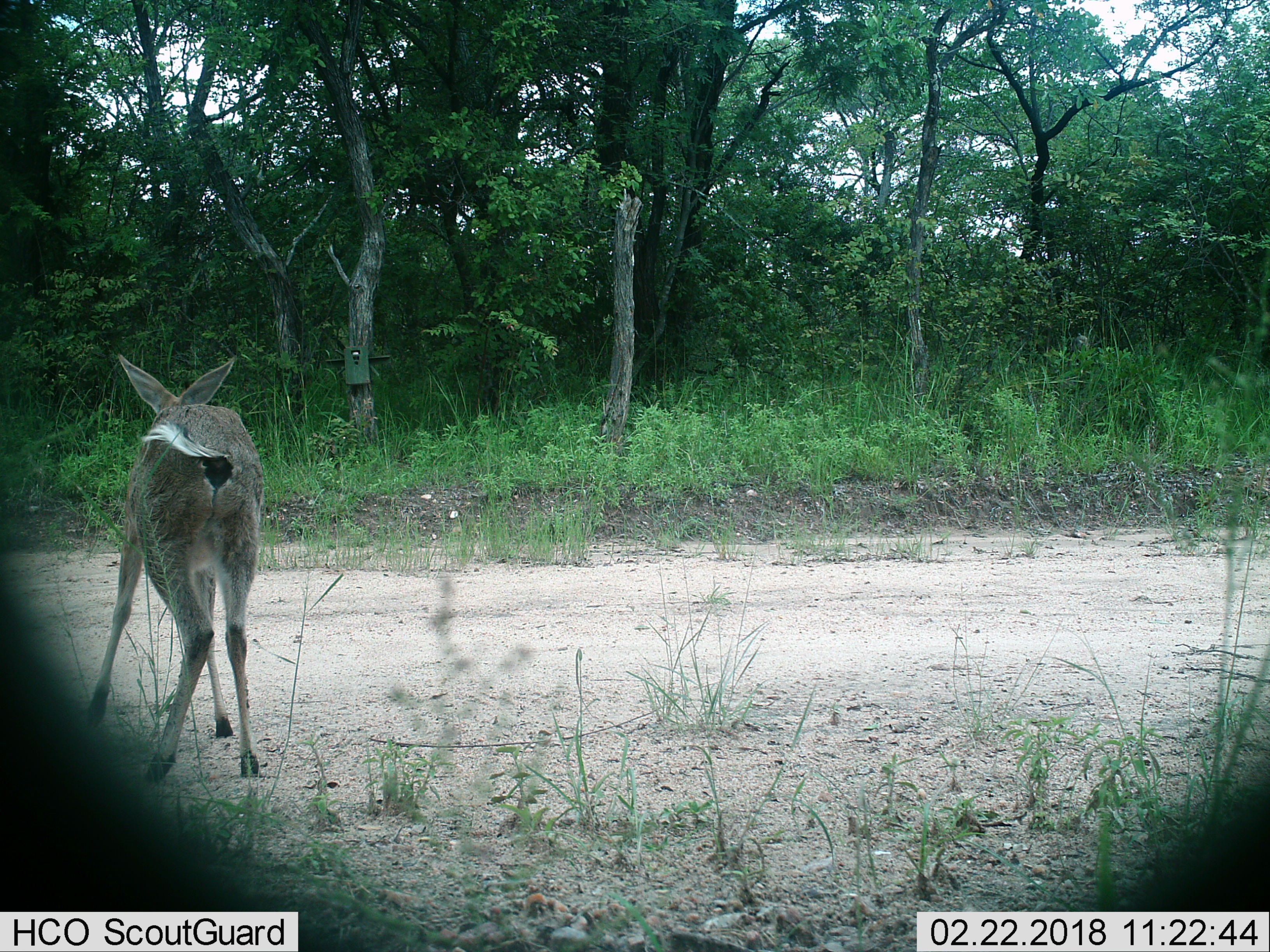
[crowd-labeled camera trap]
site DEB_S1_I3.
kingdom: Animalia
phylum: Chordata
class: Mammalia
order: Artiodactyla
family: Bovidae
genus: Sylvicapra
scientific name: Sylvicapra grimmia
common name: common duiker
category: duikercommongrey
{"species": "duikercommongrey (common duiker) (Sylvicapra grimmia)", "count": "1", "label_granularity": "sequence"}